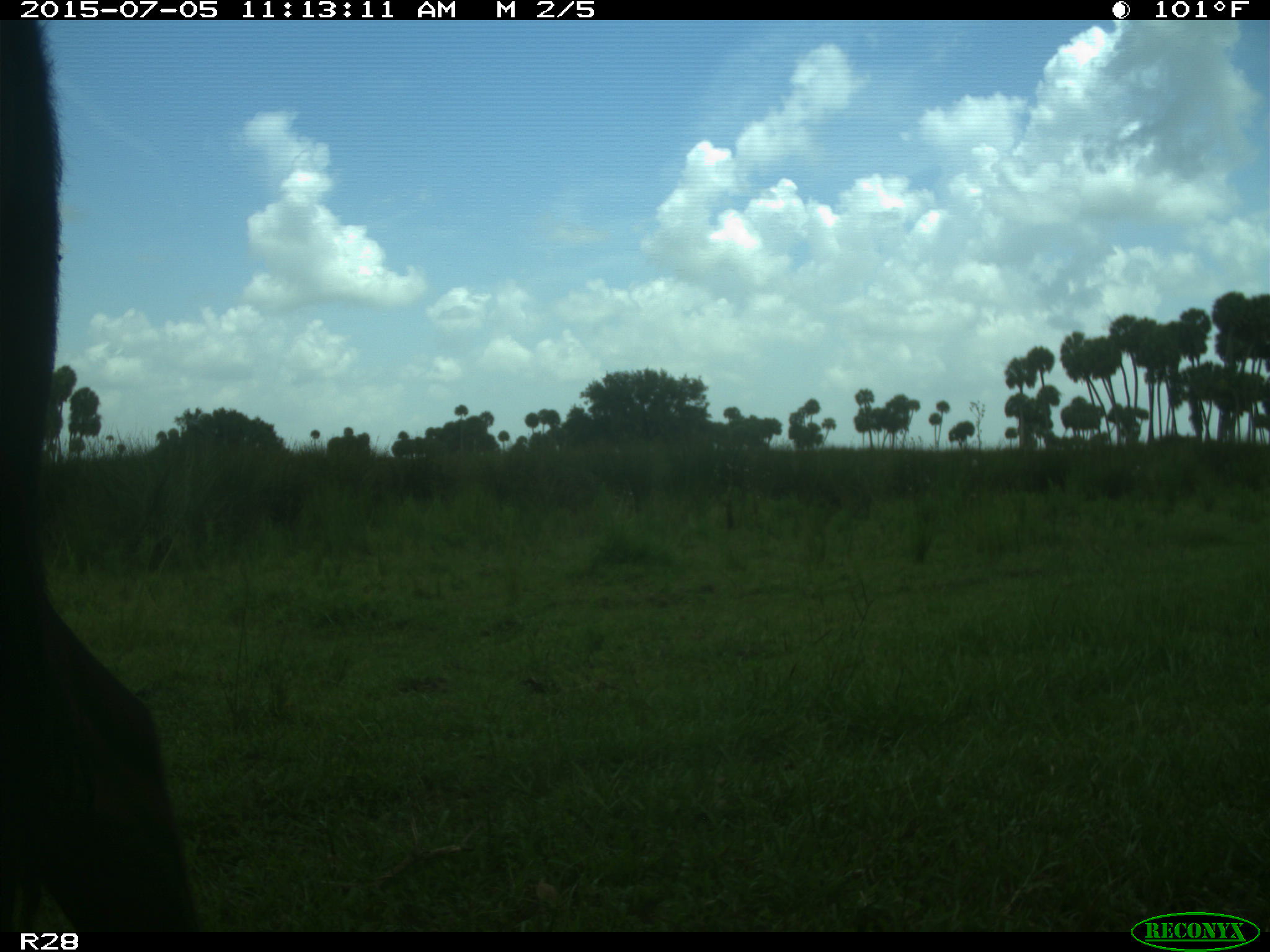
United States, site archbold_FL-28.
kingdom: Animalia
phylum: Chordata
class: Mammalia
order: Artiodactyla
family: Bovidae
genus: Bos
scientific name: Bos taurus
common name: domestic cow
Bos taurus (domestic cow).